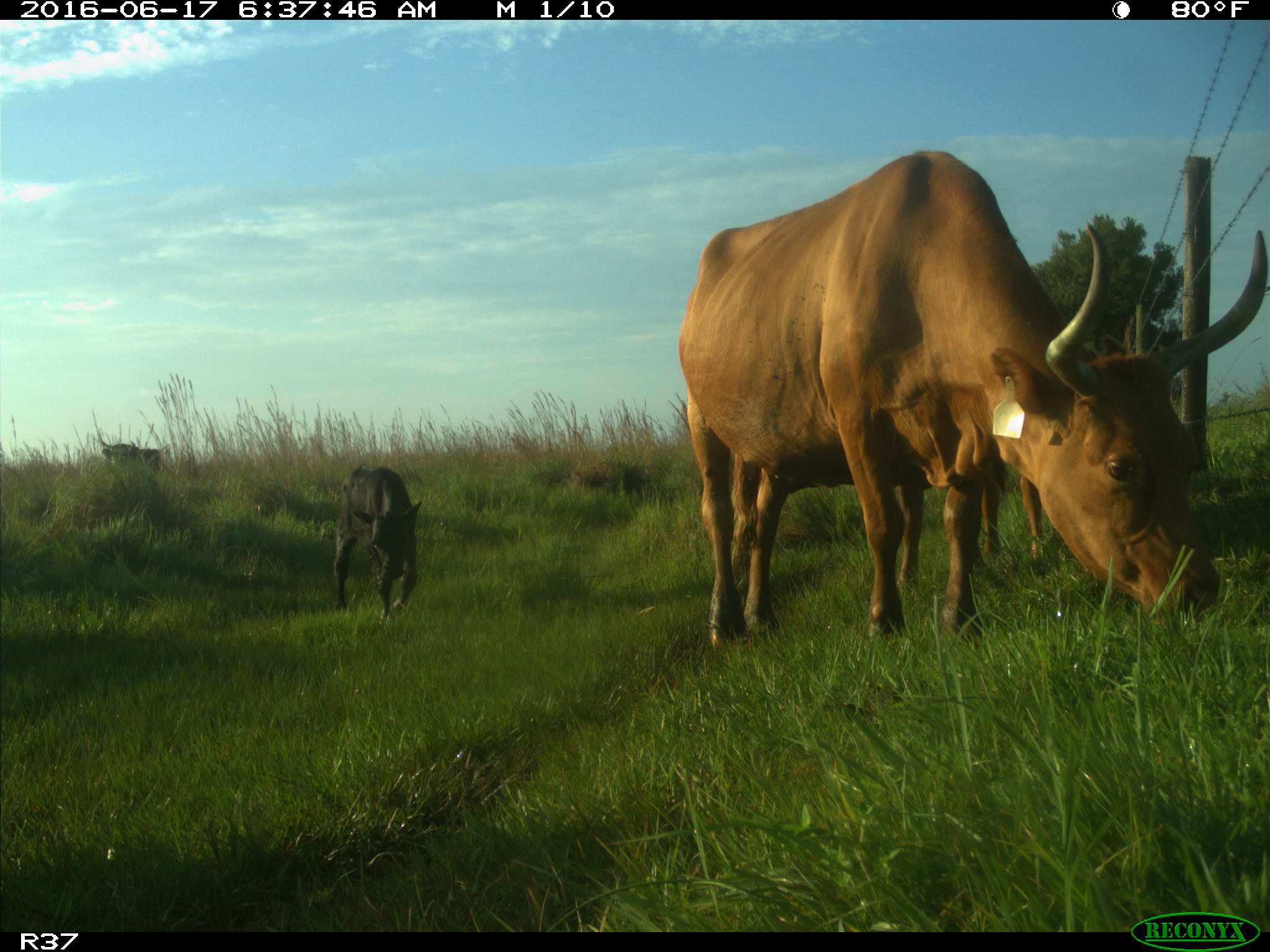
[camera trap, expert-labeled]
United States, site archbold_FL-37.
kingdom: Animalia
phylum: Chordata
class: Mammalia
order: Artiodactyla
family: Bovidae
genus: Bos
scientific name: Bos taurus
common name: domestic cow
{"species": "Bos taurus (domestic cow)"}